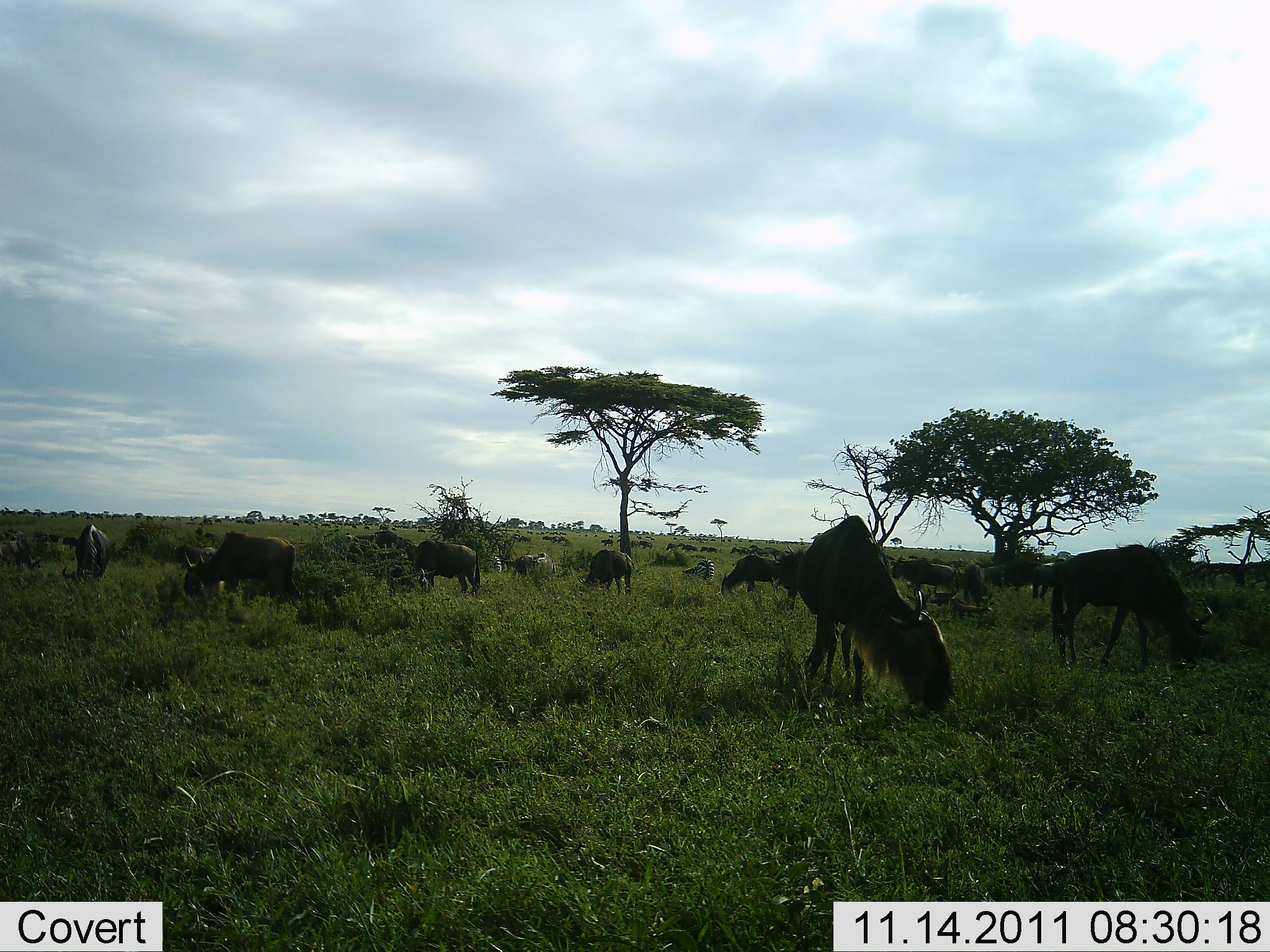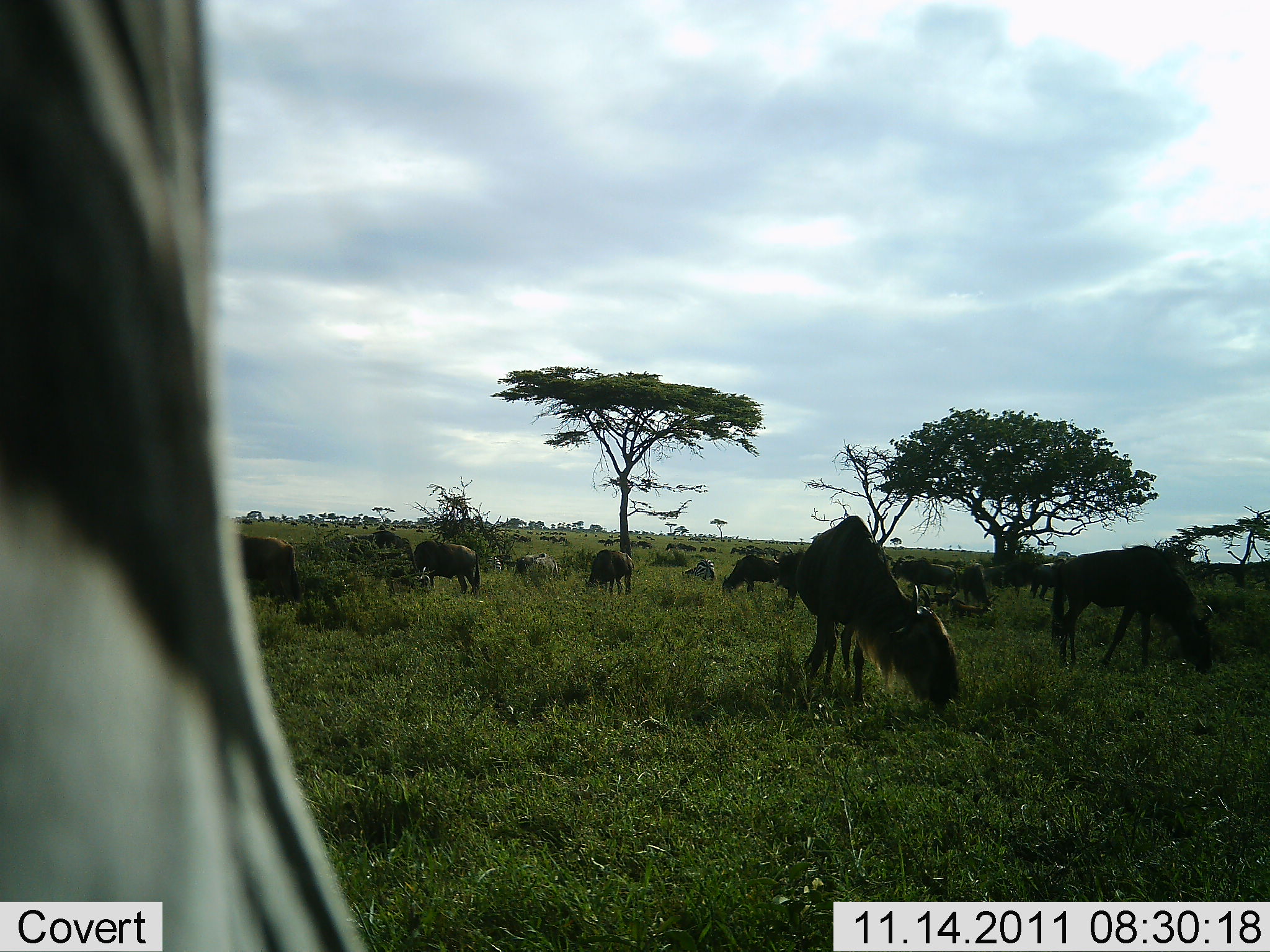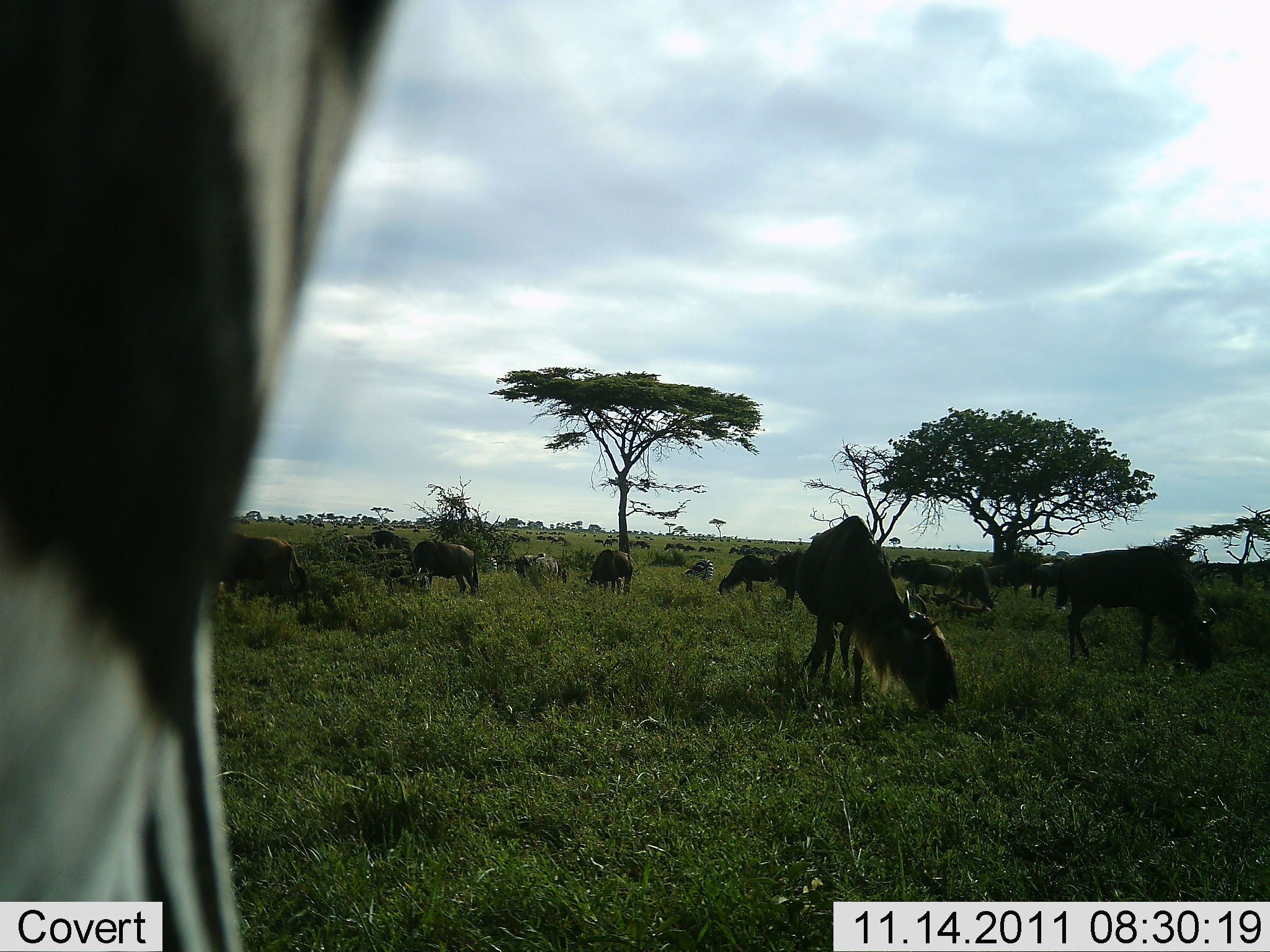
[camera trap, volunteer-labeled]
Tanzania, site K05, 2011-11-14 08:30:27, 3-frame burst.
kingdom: Animalia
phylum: Chordata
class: Mammalia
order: Artiodactyla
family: Bovidae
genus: Connochaetes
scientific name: Connochaetes taurinus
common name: blue wildebeest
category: wildebeest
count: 11-50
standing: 26%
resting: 0%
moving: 26%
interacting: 0%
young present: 0%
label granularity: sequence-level